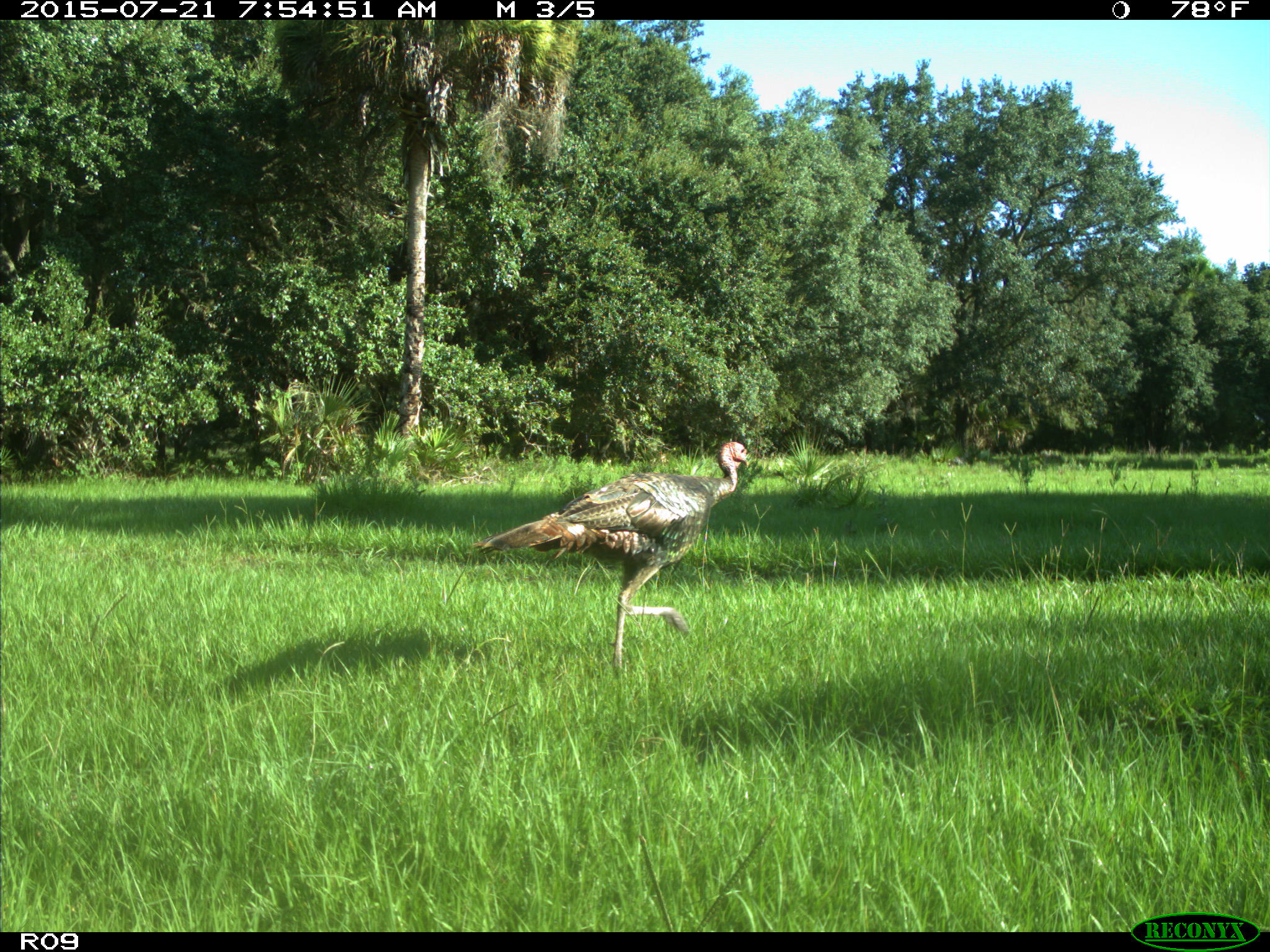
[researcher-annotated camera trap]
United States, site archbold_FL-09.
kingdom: Animalia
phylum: Chordata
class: Aves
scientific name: Aves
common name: birds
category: unidentified bird